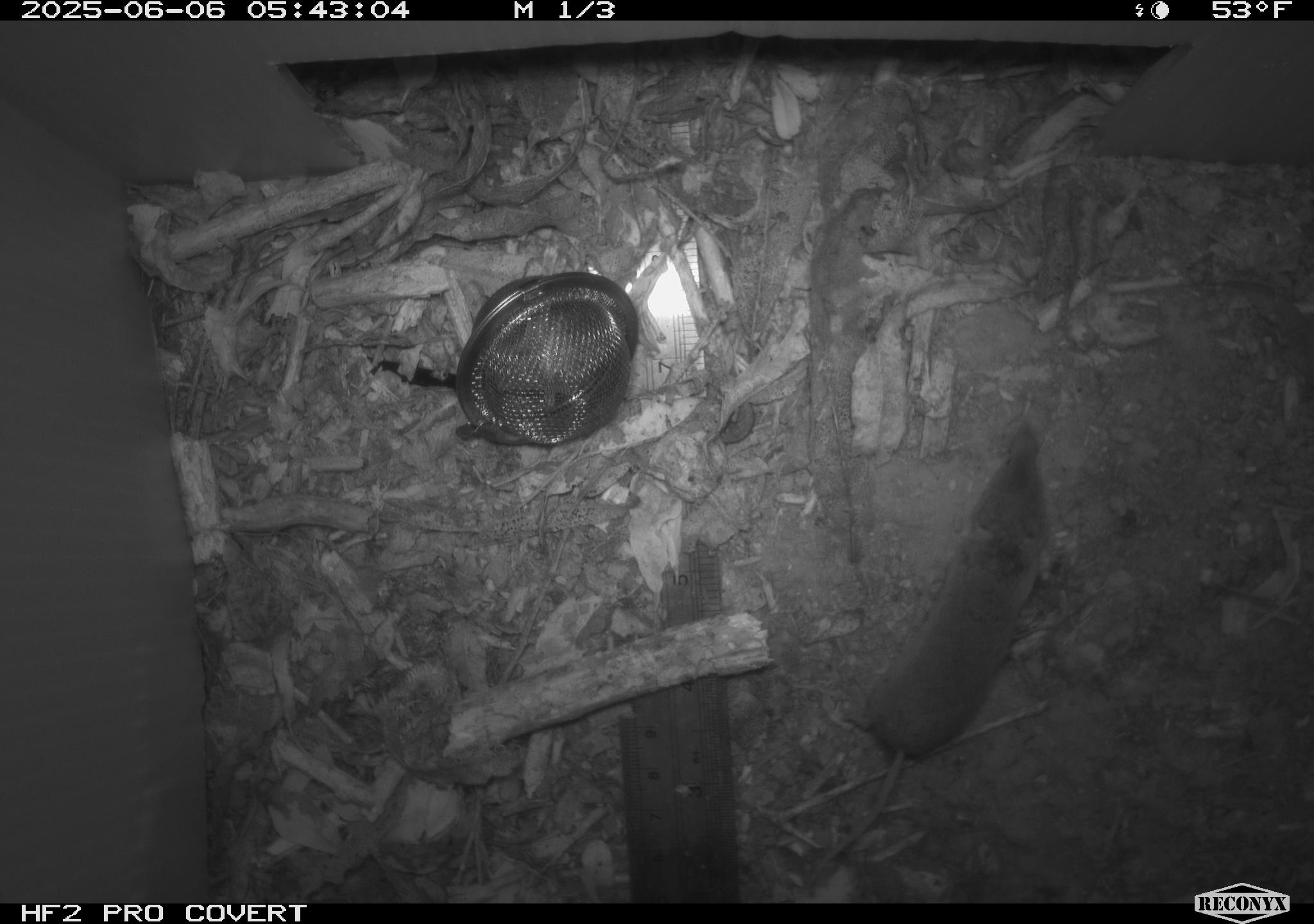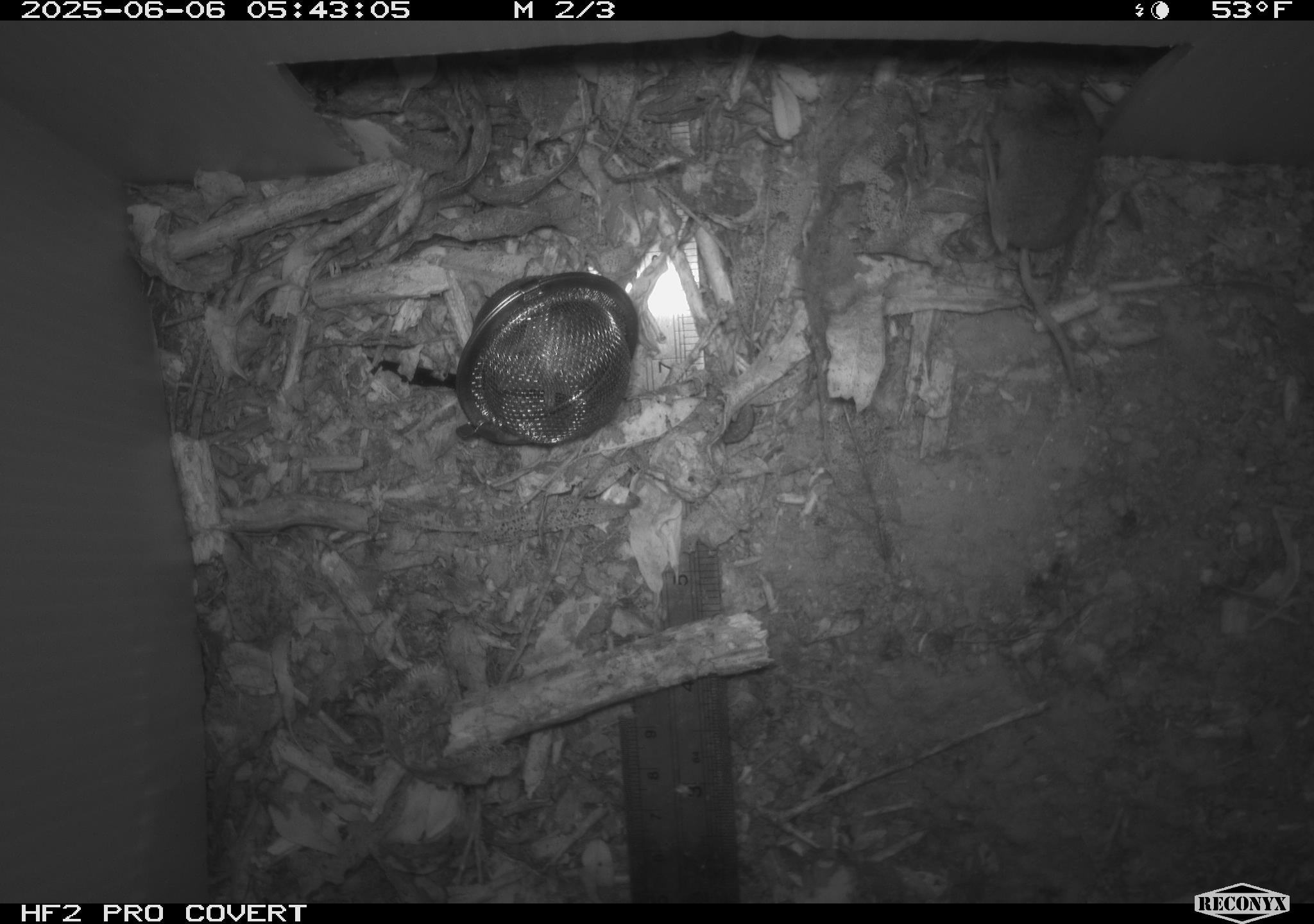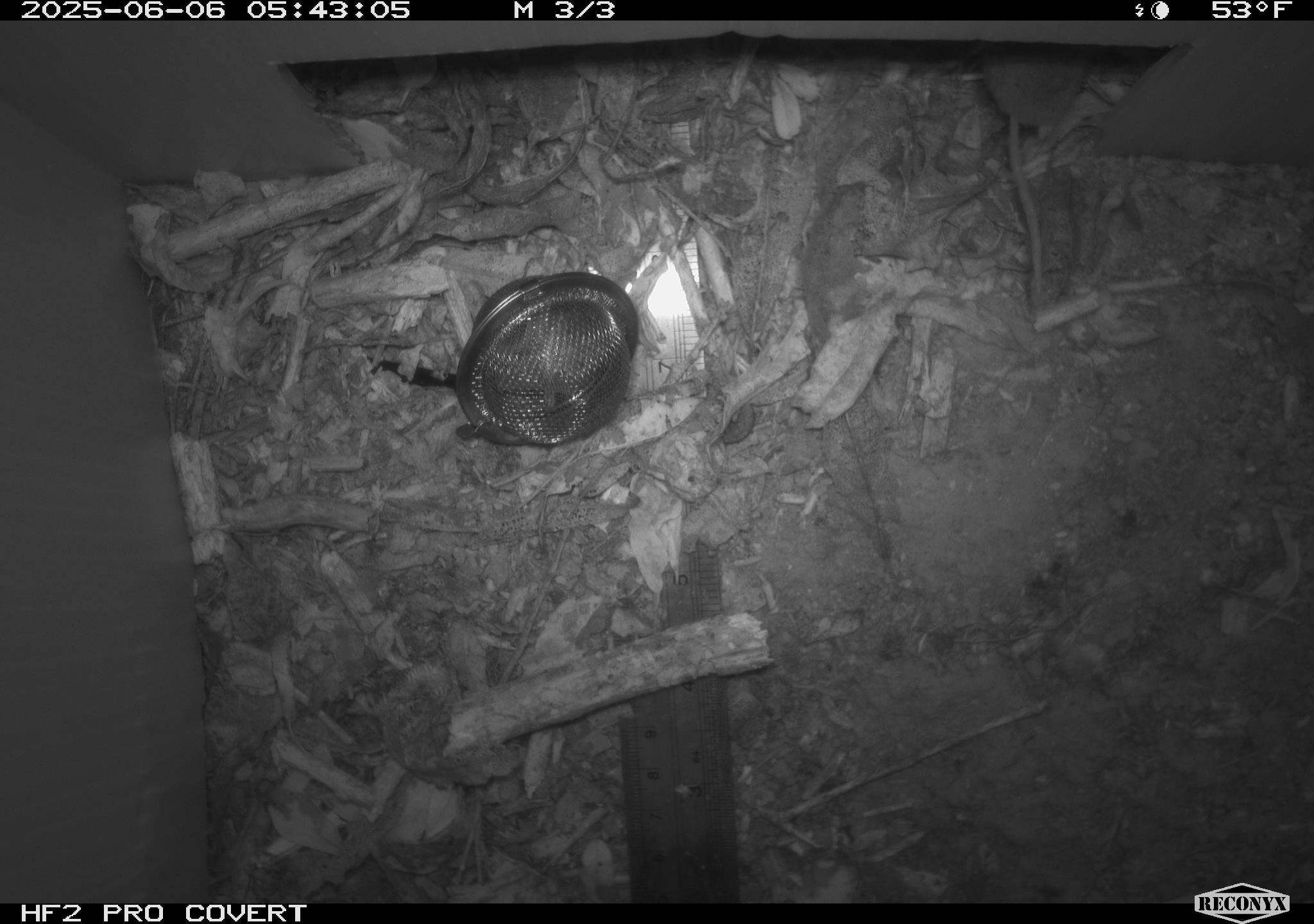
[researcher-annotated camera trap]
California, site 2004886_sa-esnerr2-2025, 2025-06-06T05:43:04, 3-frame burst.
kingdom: Animalia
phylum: Chordata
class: Mammalia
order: Rodentia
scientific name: Rodentia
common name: rodent